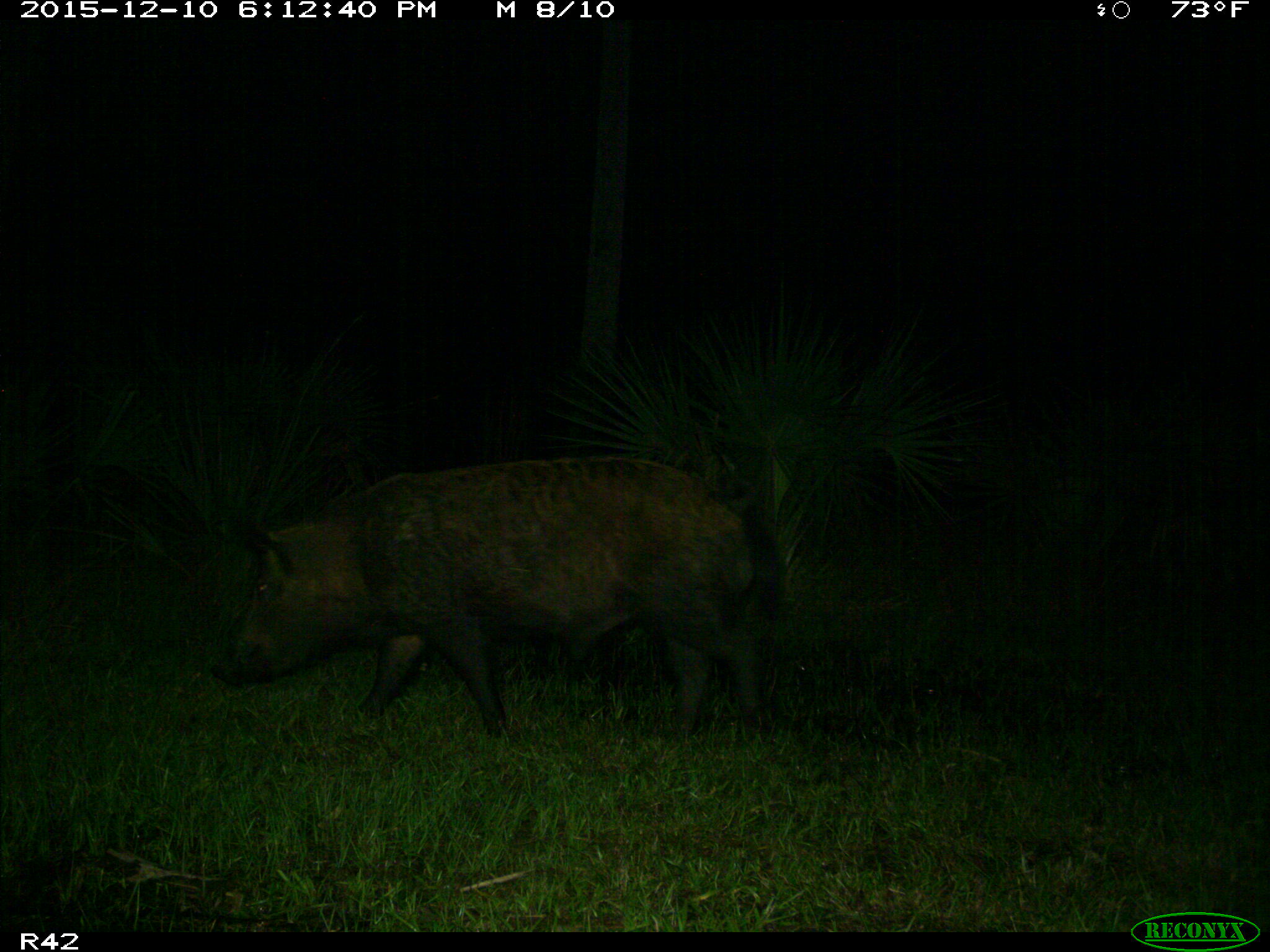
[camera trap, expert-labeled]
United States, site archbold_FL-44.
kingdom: Animalia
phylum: Chordata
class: Mammalia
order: Artiodactyla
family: Suidae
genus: Sus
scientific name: Sus scrofa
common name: wild boar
Sus scrofa (wild boar).